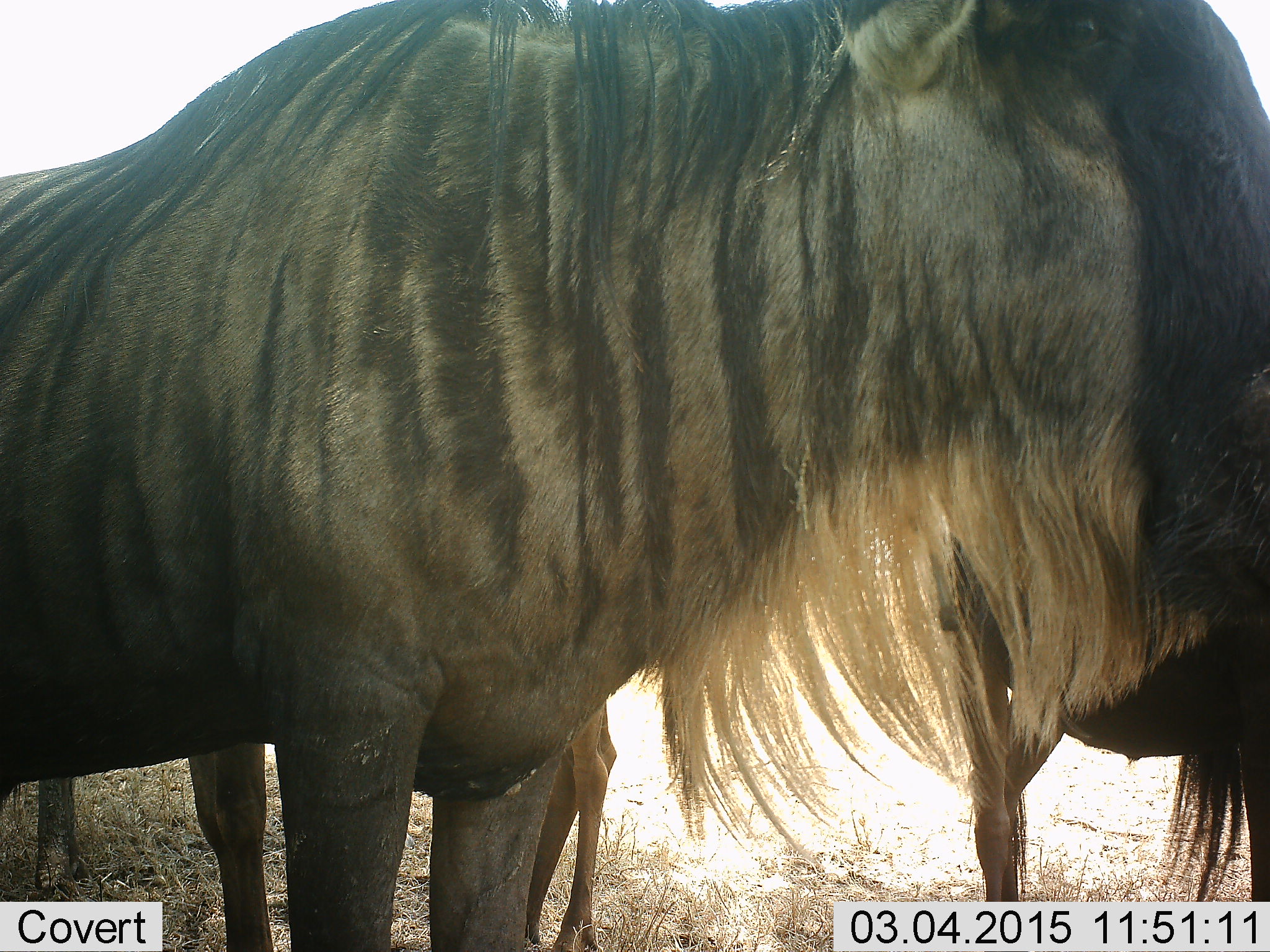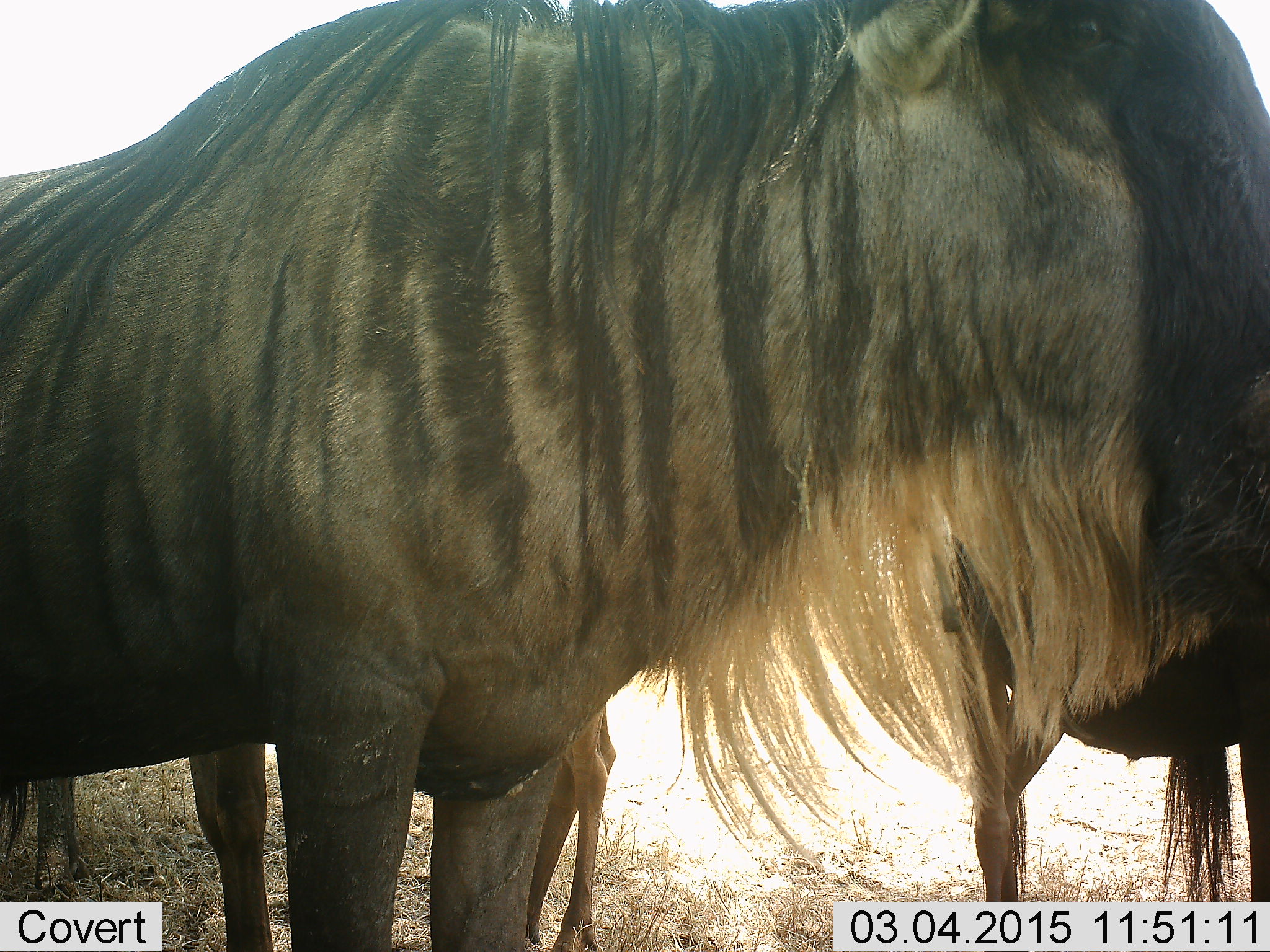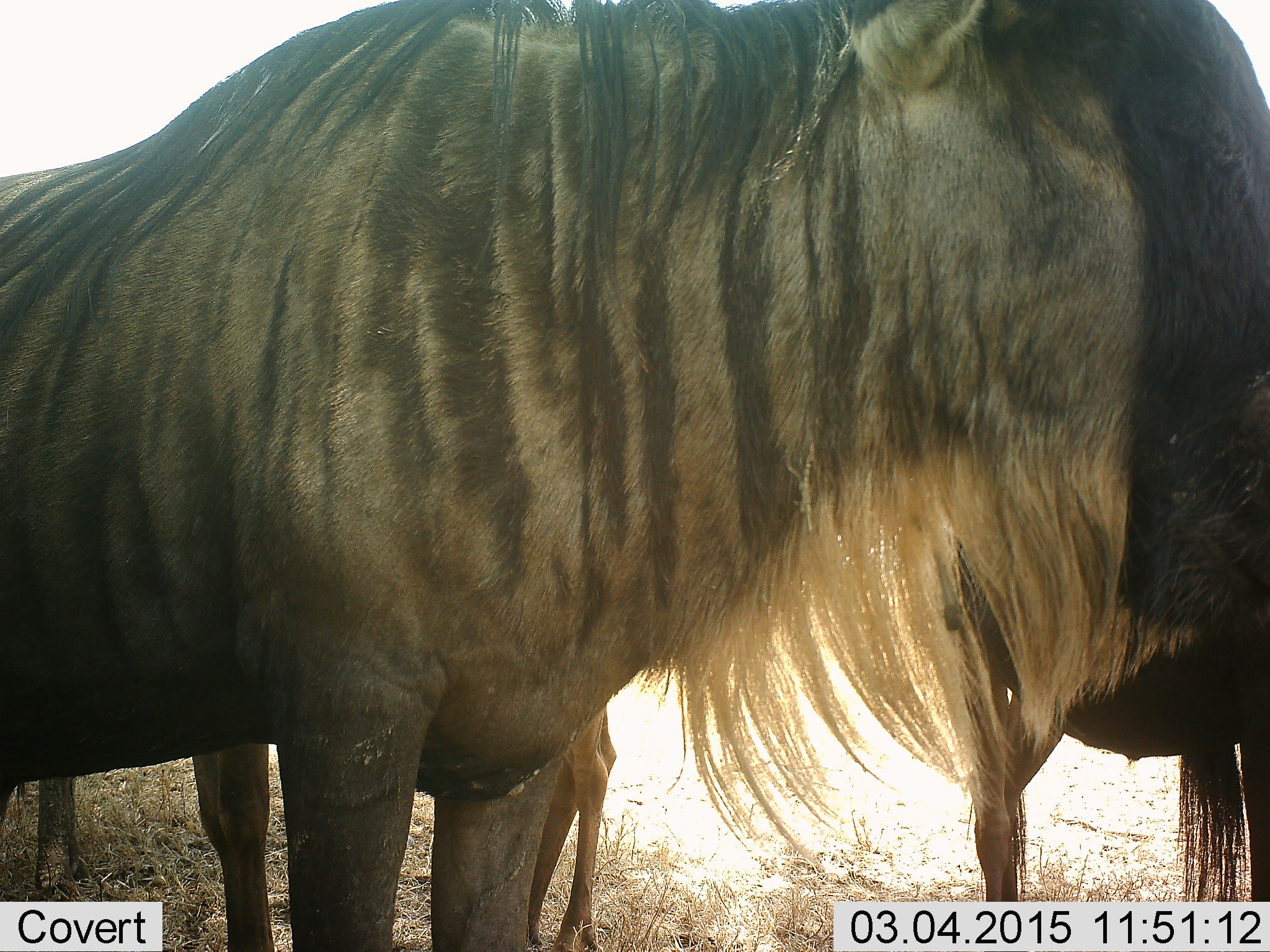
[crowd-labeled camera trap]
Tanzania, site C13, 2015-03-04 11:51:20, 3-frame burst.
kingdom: Animalia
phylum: Chordata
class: Mammalia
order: Artiodactyla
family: Bovidae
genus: Connochaetes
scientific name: Connochaetes taurinus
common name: blue wildebeest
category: wildebeest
Wildebeest (blue wildebeest) (Connochaetes taurinus), count 2. Behavior (volunteer vote fractions): standing 89%, resting 0%, moving 22%, interacting 0%. Young present (vote fraction): 33%. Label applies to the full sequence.